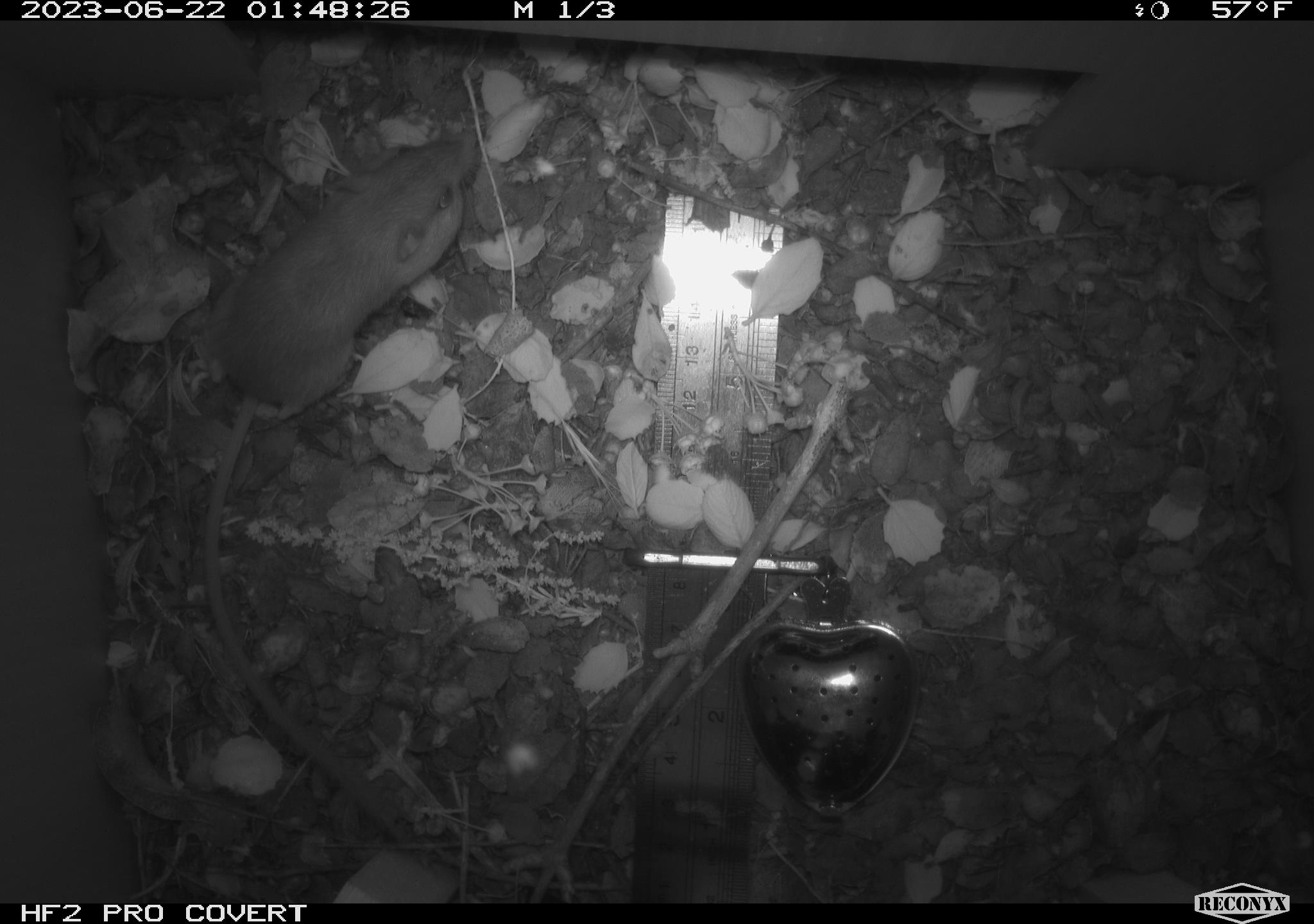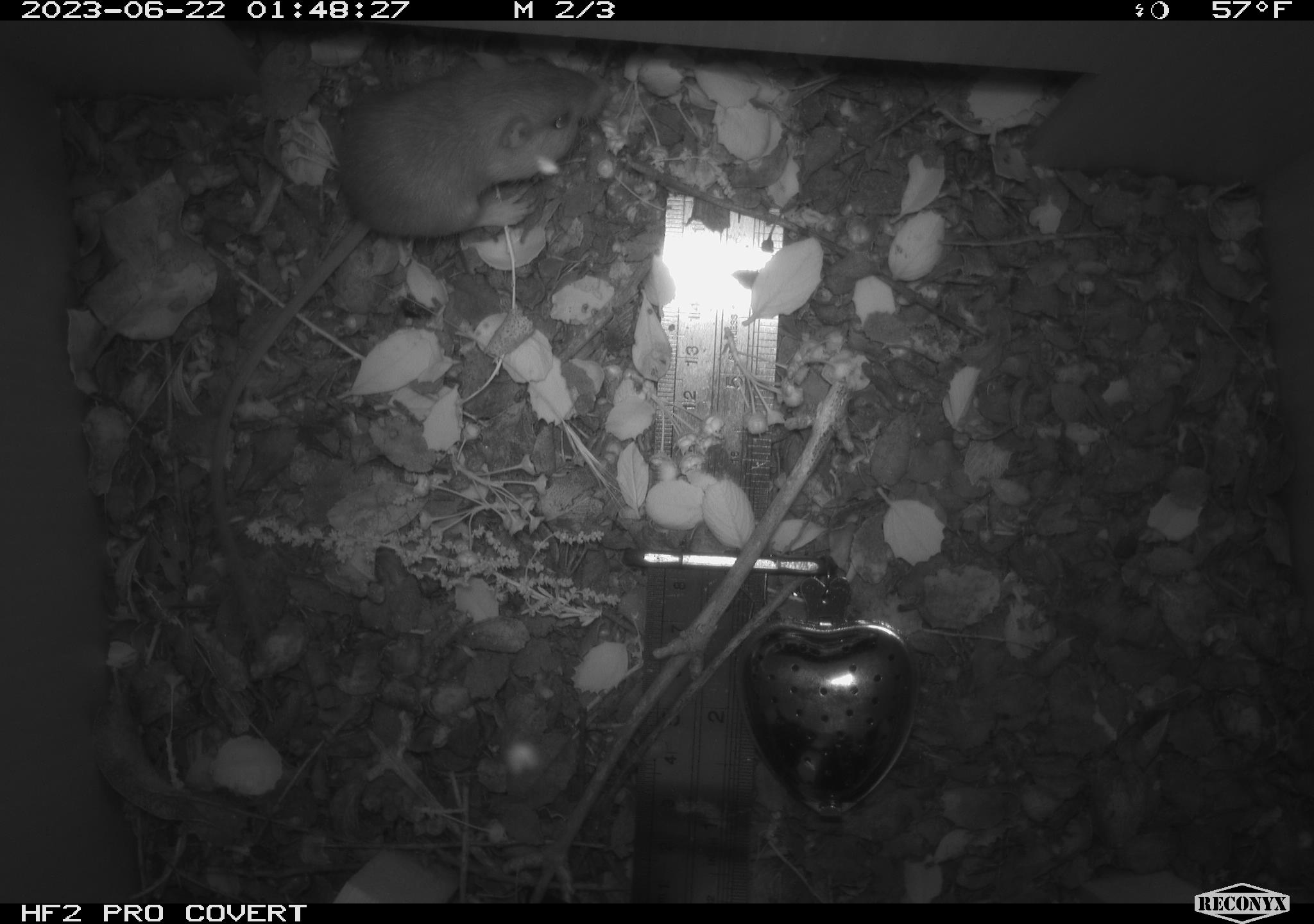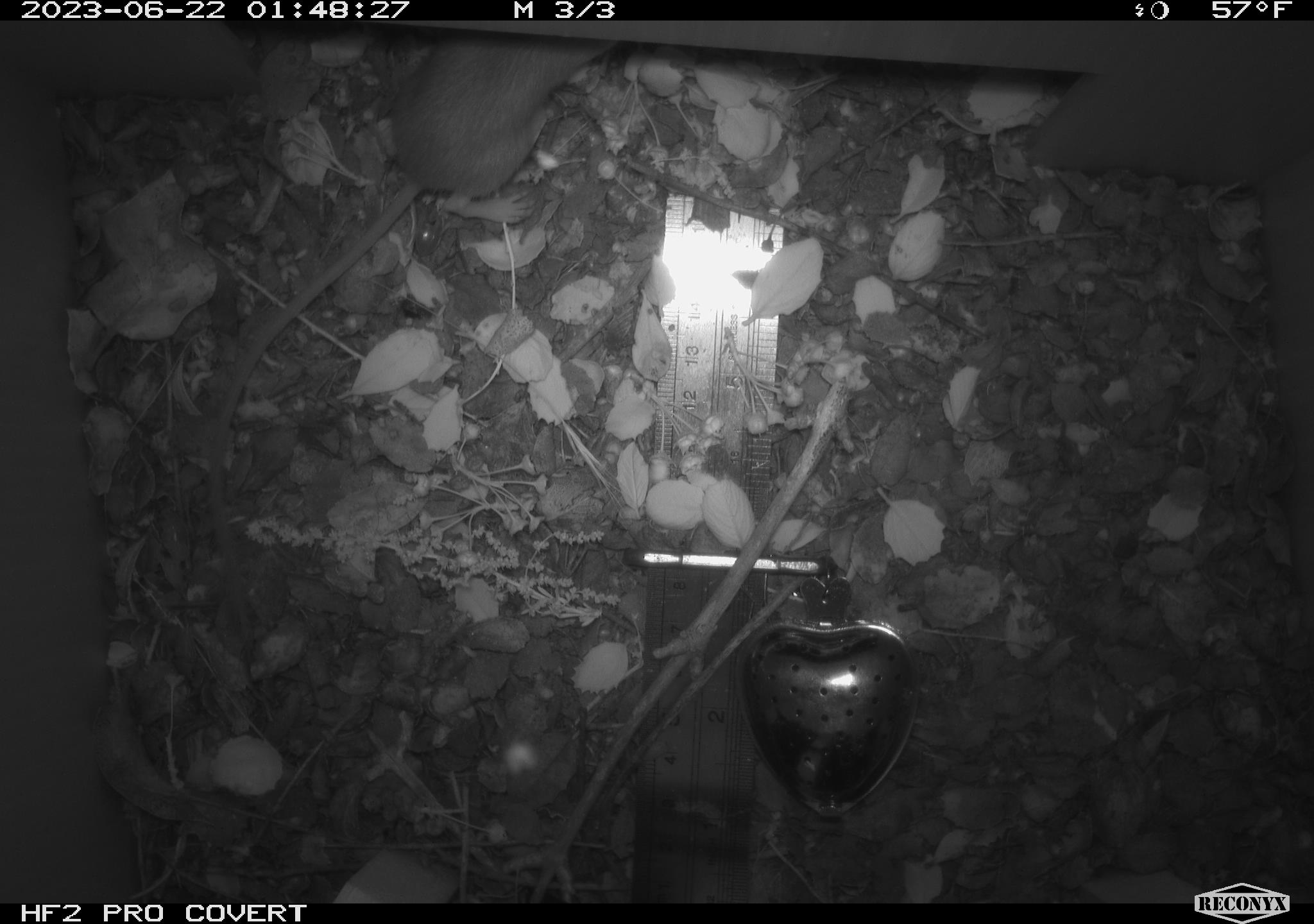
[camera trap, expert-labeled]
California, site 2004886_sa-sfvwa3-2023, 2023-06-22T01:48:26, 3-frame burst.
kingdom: Animalia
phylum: Chordata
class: Mammalia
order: Rodentia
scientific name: Rodentia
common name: mouse species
Mouse species (Rodentia).